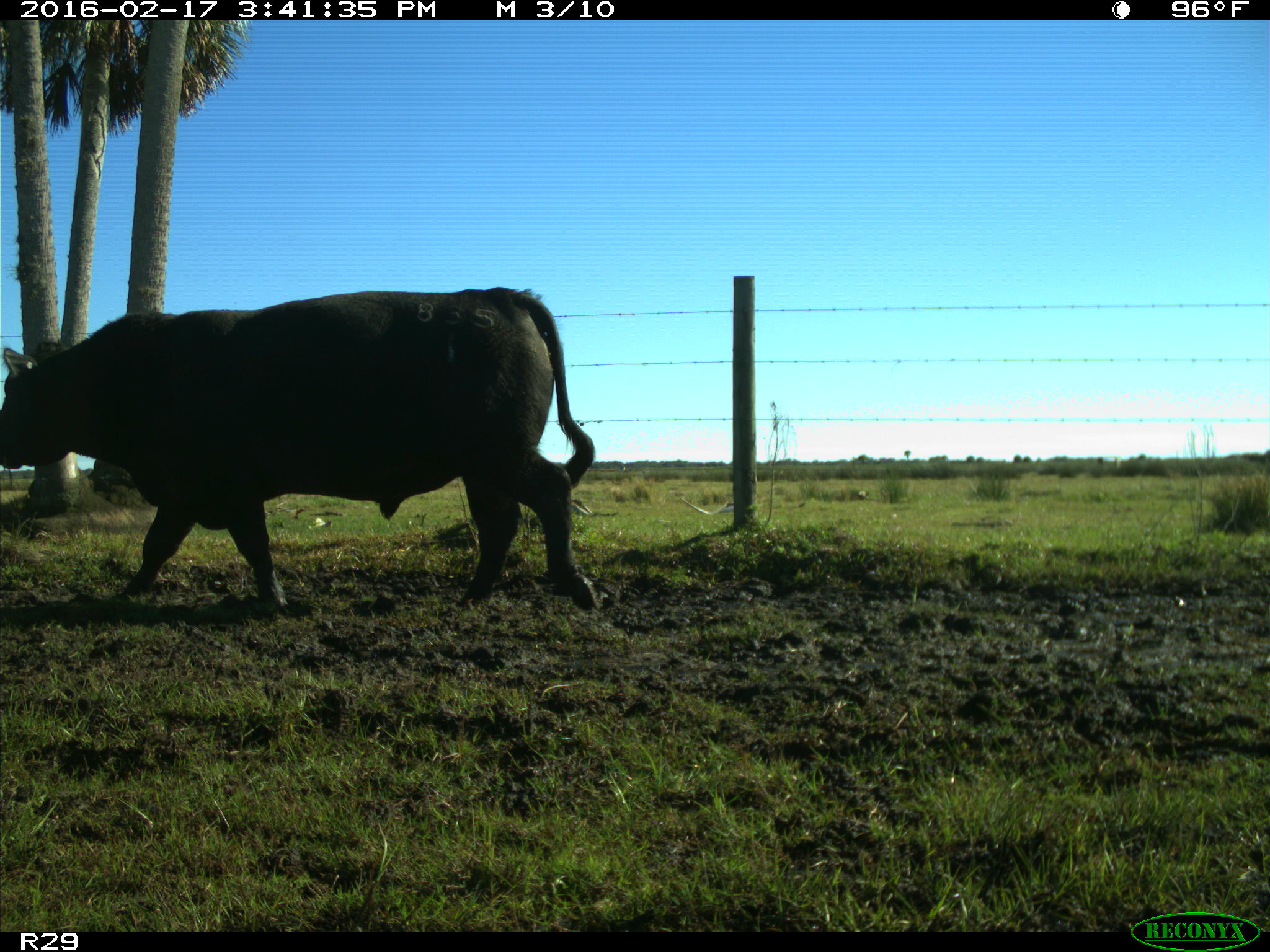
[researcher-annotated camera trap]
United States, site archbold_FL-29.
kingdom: Animalia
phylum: Chordata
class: Mammalia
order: Artiodactyla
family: Bovidae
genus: Bos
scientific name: Bos taurus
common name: domestic cow